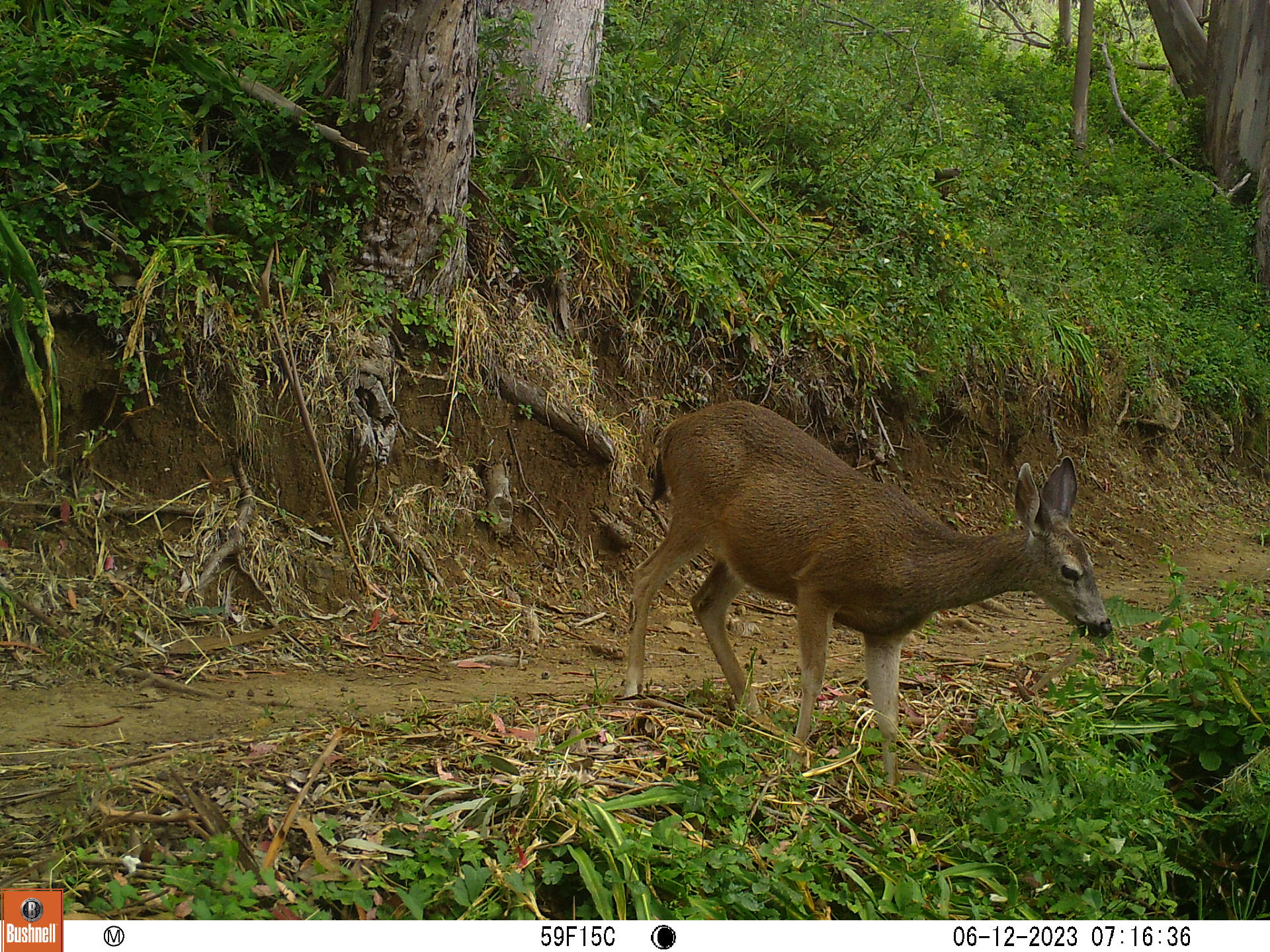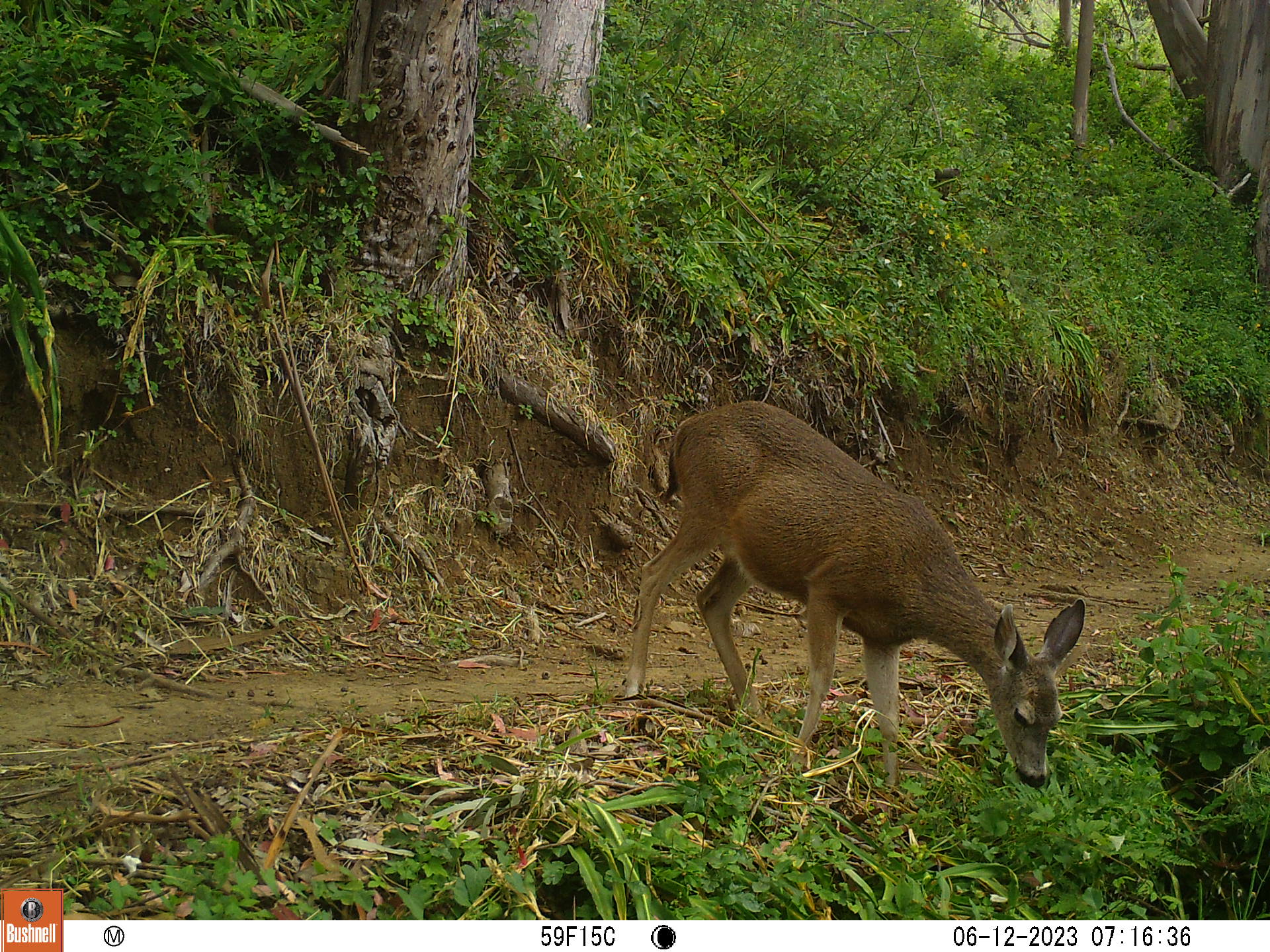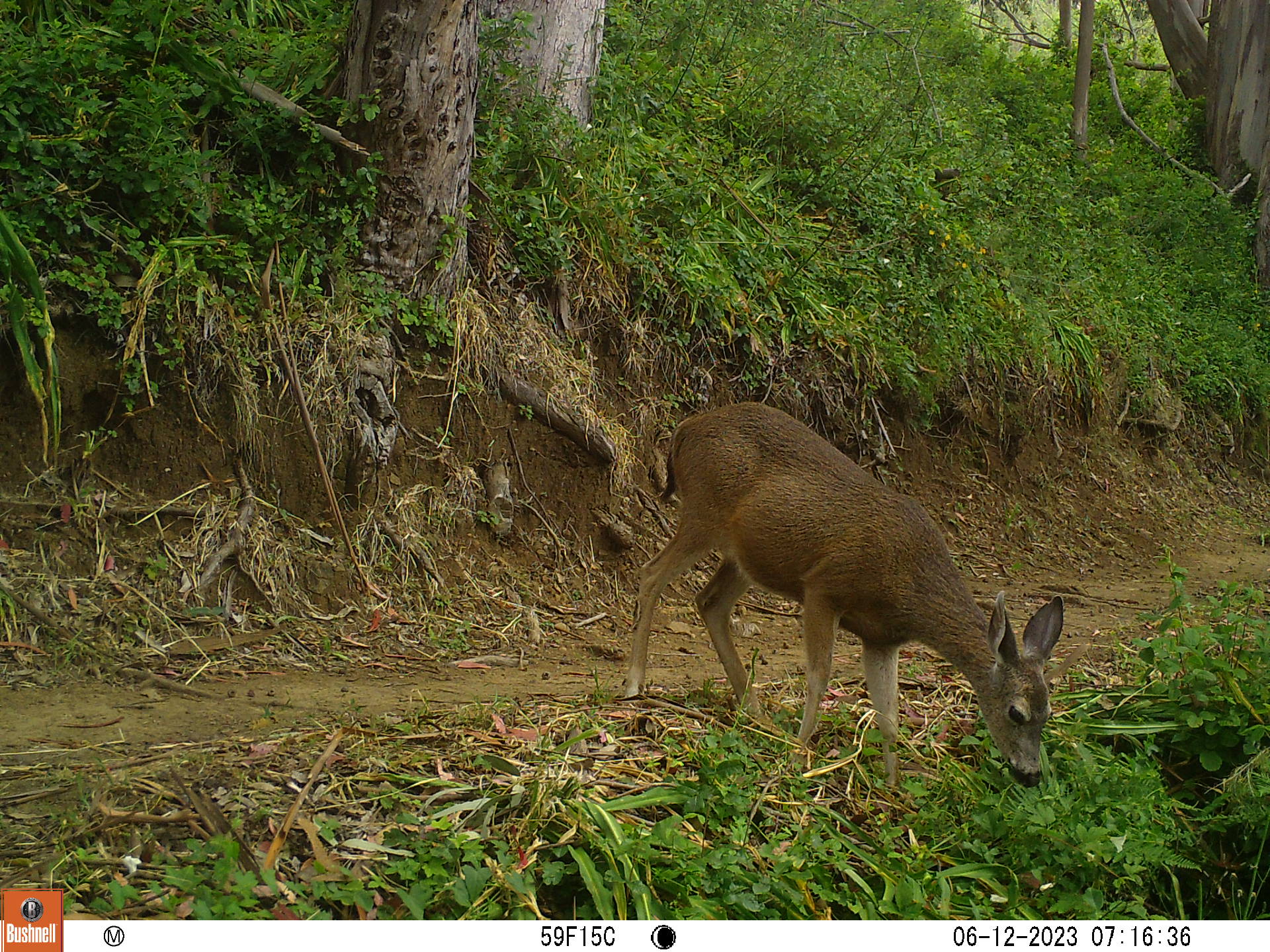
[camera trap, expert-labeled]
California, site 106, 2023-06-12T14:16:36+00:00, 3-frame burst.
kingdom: Animalia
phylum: Chordata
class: Mammalia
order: Artiodactyla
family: Cervidae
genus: Odocoileus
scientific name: Odocoileus hemionus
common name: mule deer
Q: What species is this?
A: Mule deer (Odocoileus hemionus).